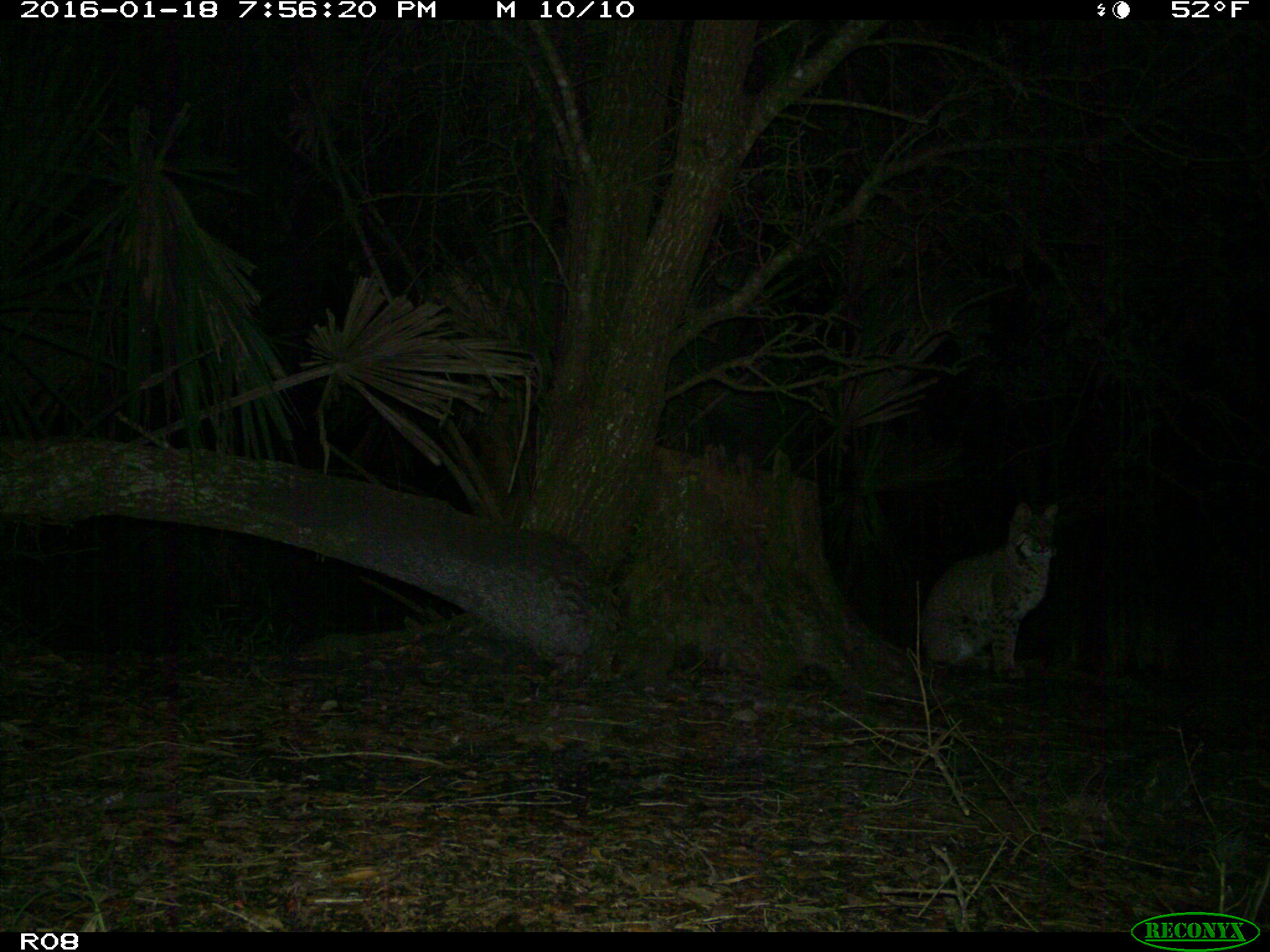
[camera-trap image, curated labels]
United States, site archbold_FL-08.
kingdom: Animalia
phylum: Chordata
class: Mammalia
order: Carnivora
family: Felidae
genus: Lynx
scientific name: Lynx rufus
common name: bobcat